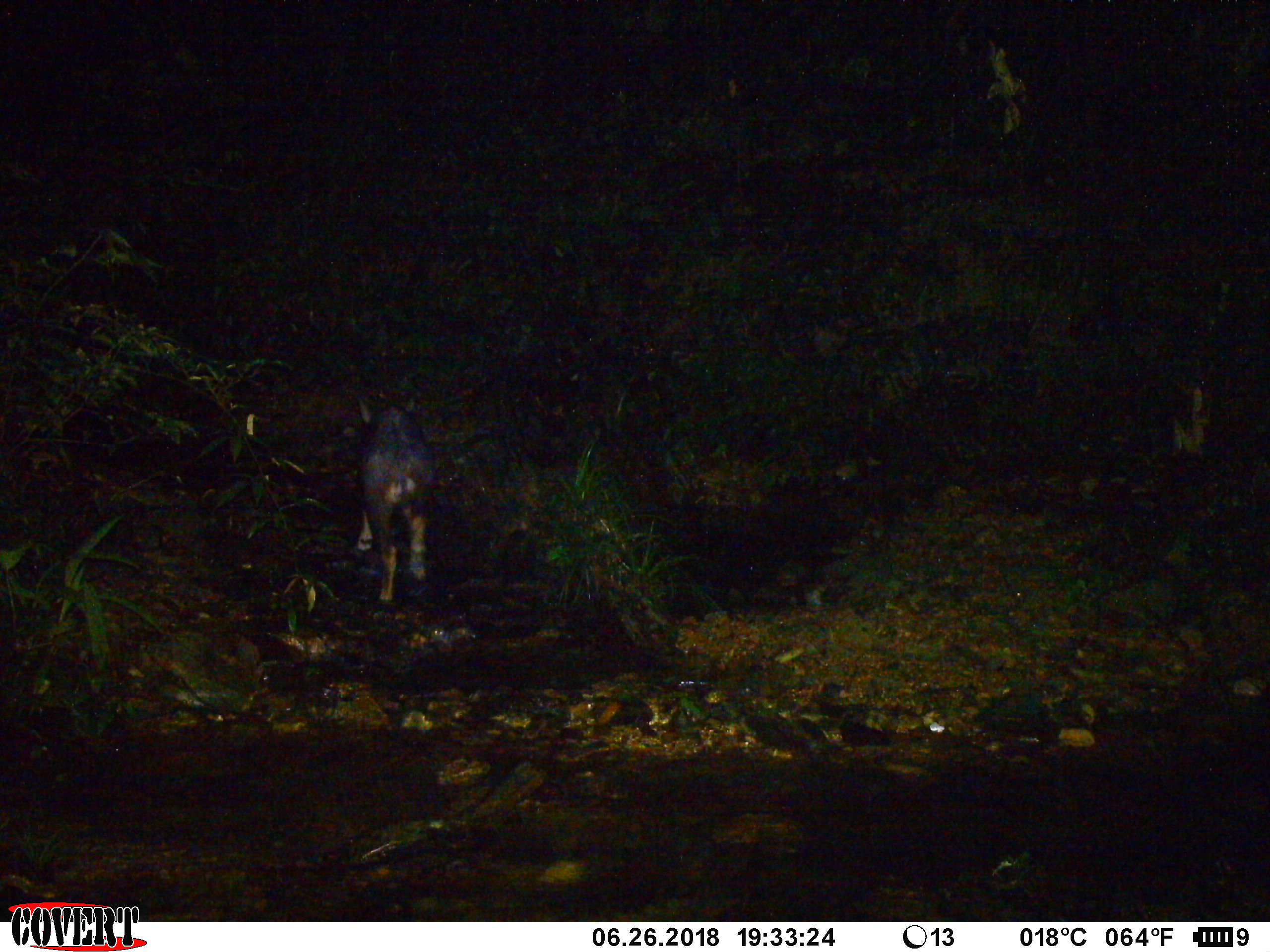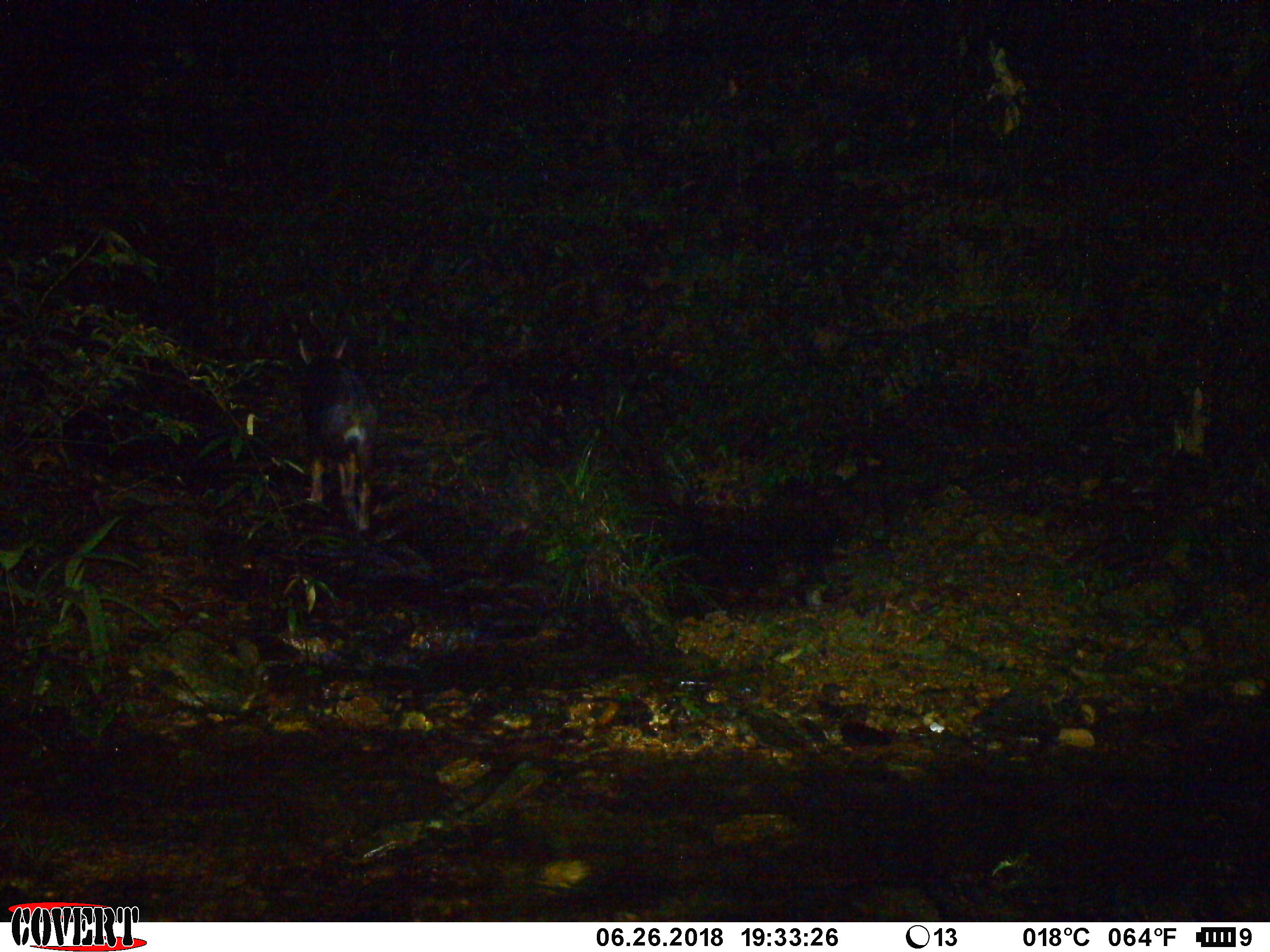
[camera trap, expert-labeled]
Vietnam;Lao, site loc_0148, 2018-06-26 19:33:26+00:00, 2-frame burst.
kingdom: Animalia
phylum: Chordata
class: Mammalia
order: Artiodactyla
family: Bovidae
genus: Capricornis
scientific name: Capricornis sumatraensis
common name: chinese serow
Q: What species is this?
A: Chinese serow (Capricornis sumatraensis).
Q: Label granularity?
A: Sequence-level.